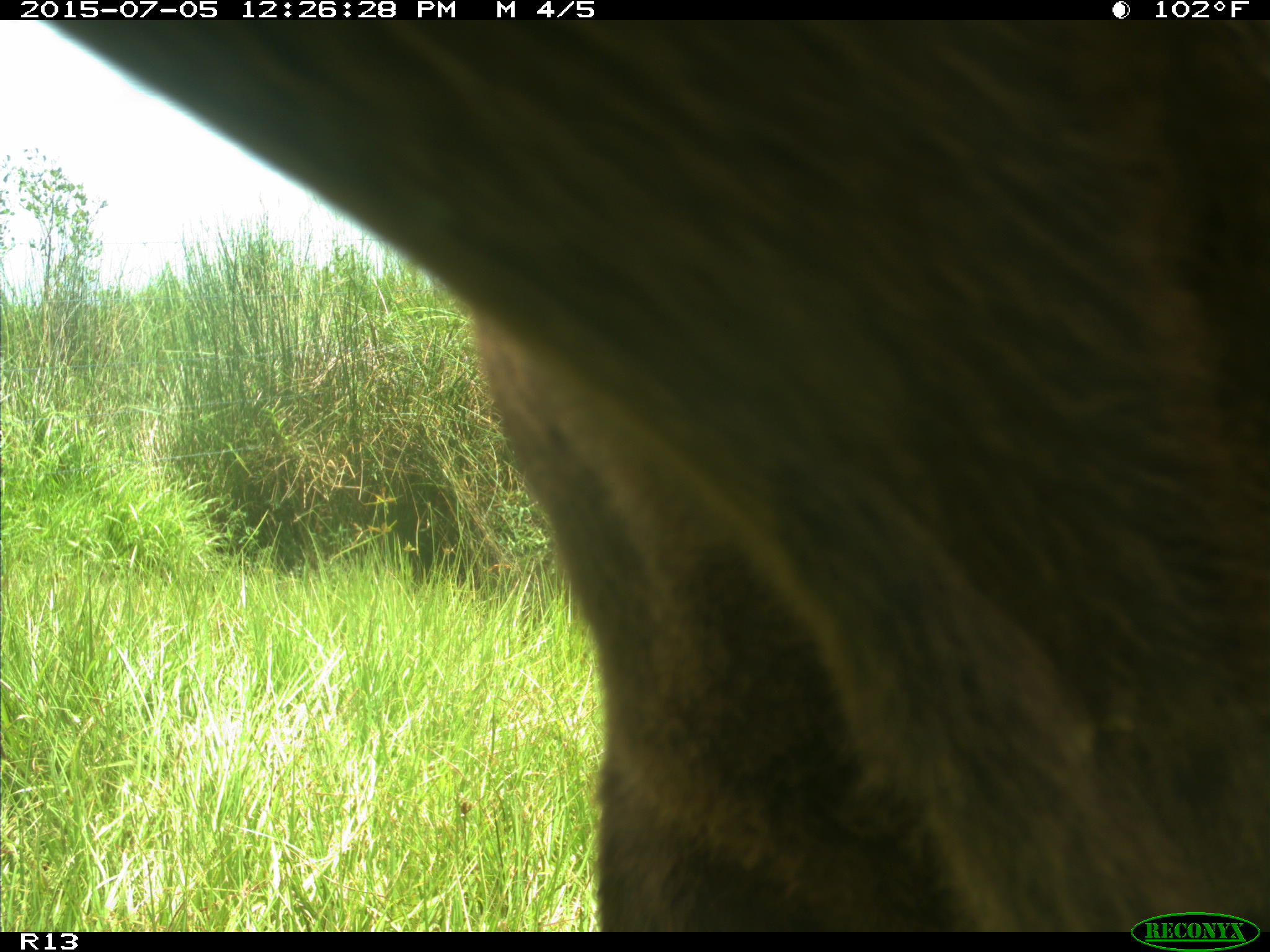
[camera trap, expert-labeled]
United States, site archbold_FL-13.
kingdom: Animalia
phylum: Chordata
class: Mammalia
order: Artiodactyla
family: Bovidae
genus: Bos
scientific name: Bos taurus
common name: domestic cow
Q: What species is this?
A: Bos taurus (domestic cow).